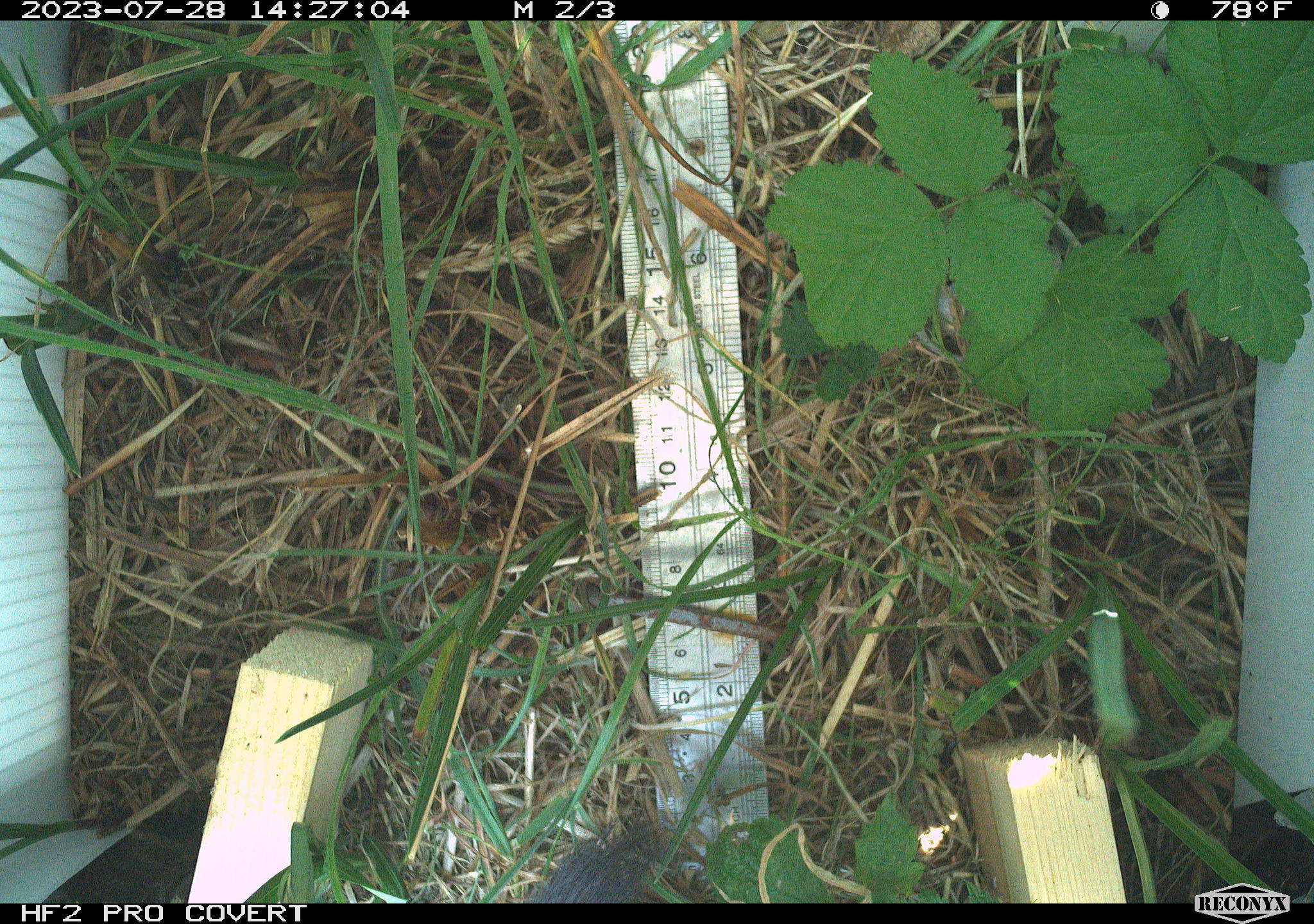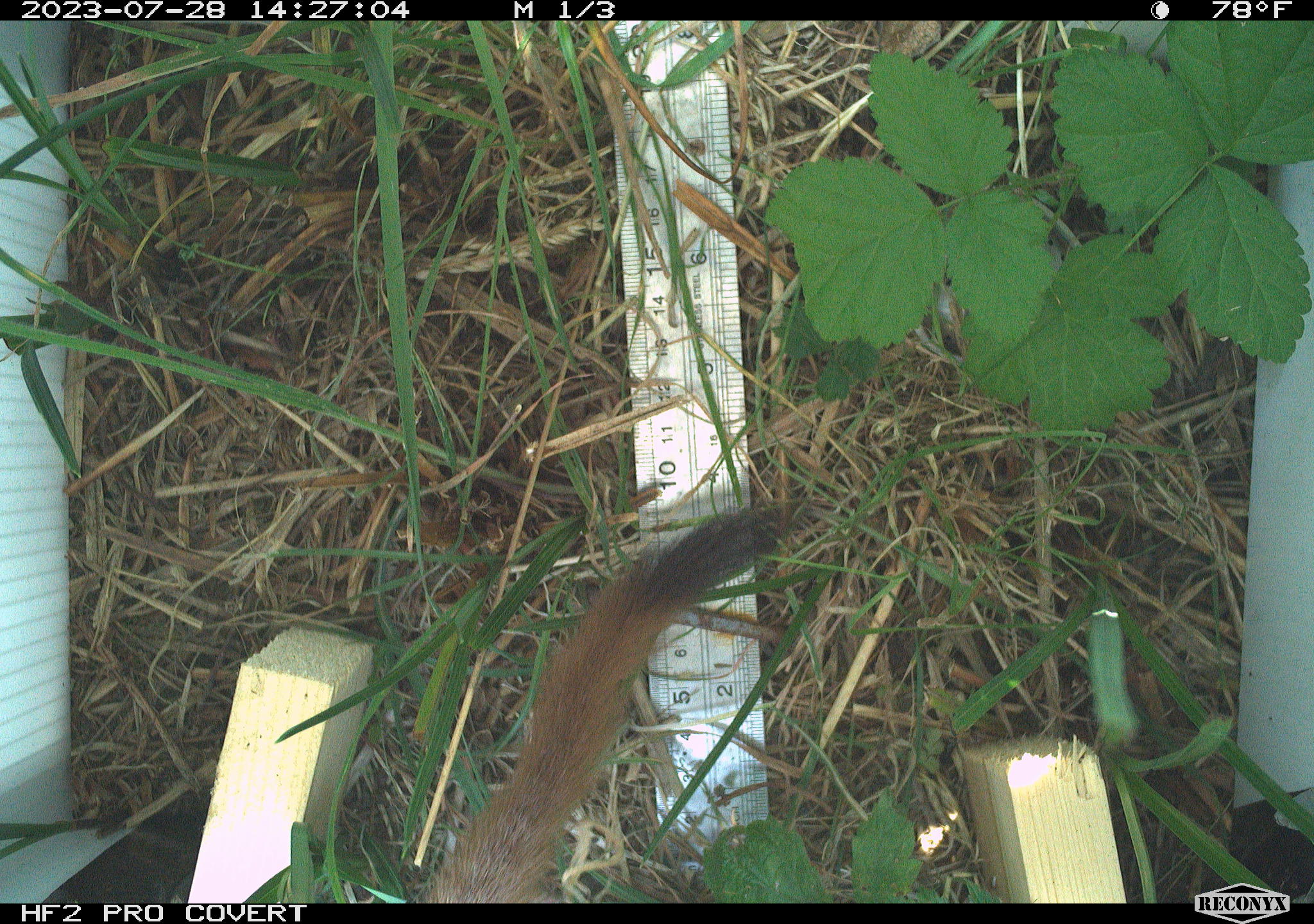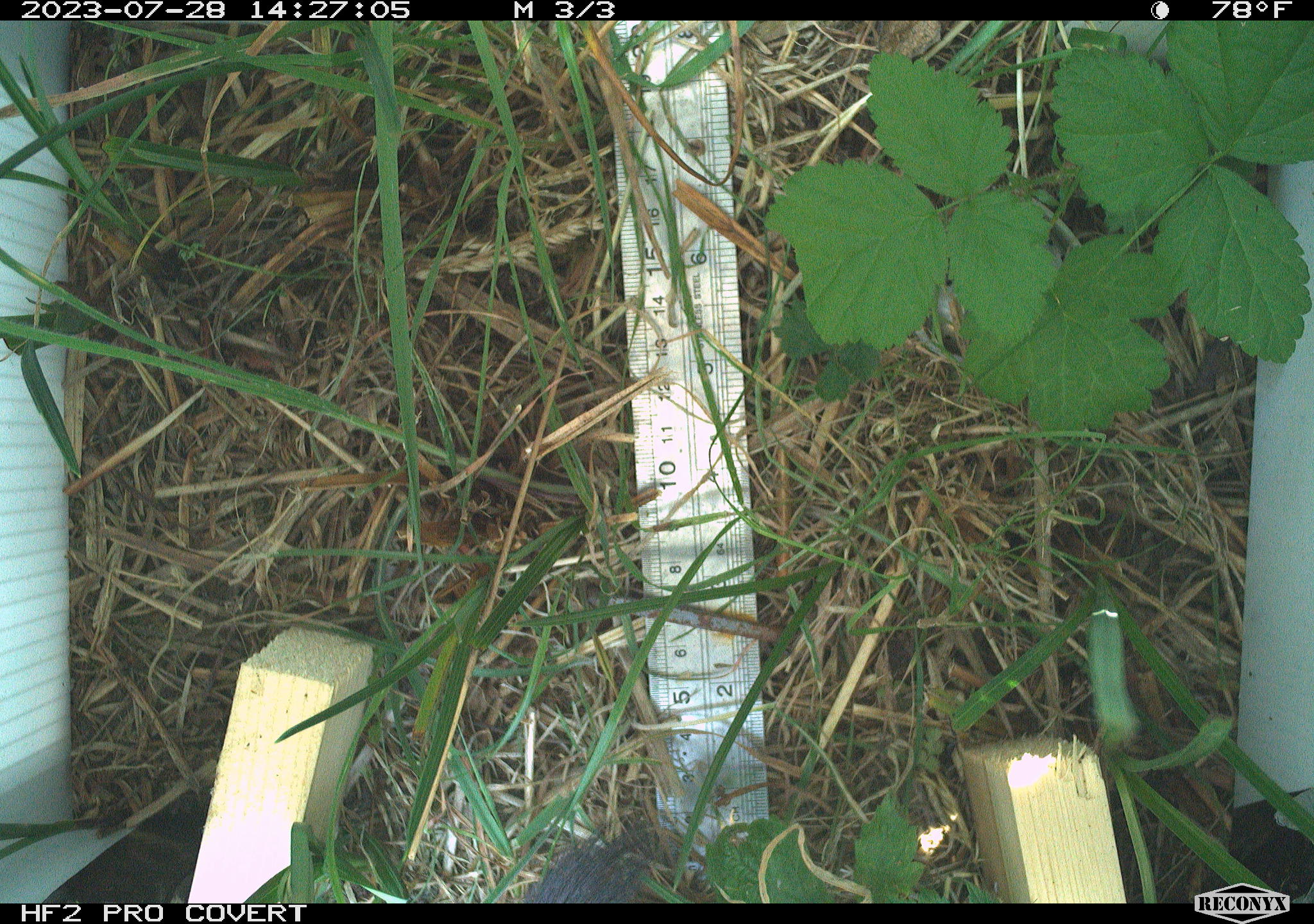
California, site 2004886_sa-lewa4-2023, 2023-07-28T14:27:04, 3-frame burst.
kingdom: Animalia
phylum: Chordata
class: Mammalia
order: Carnivora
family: Mustelidae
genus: Neogale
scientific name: Neogale frenata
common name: long-tailed weasel